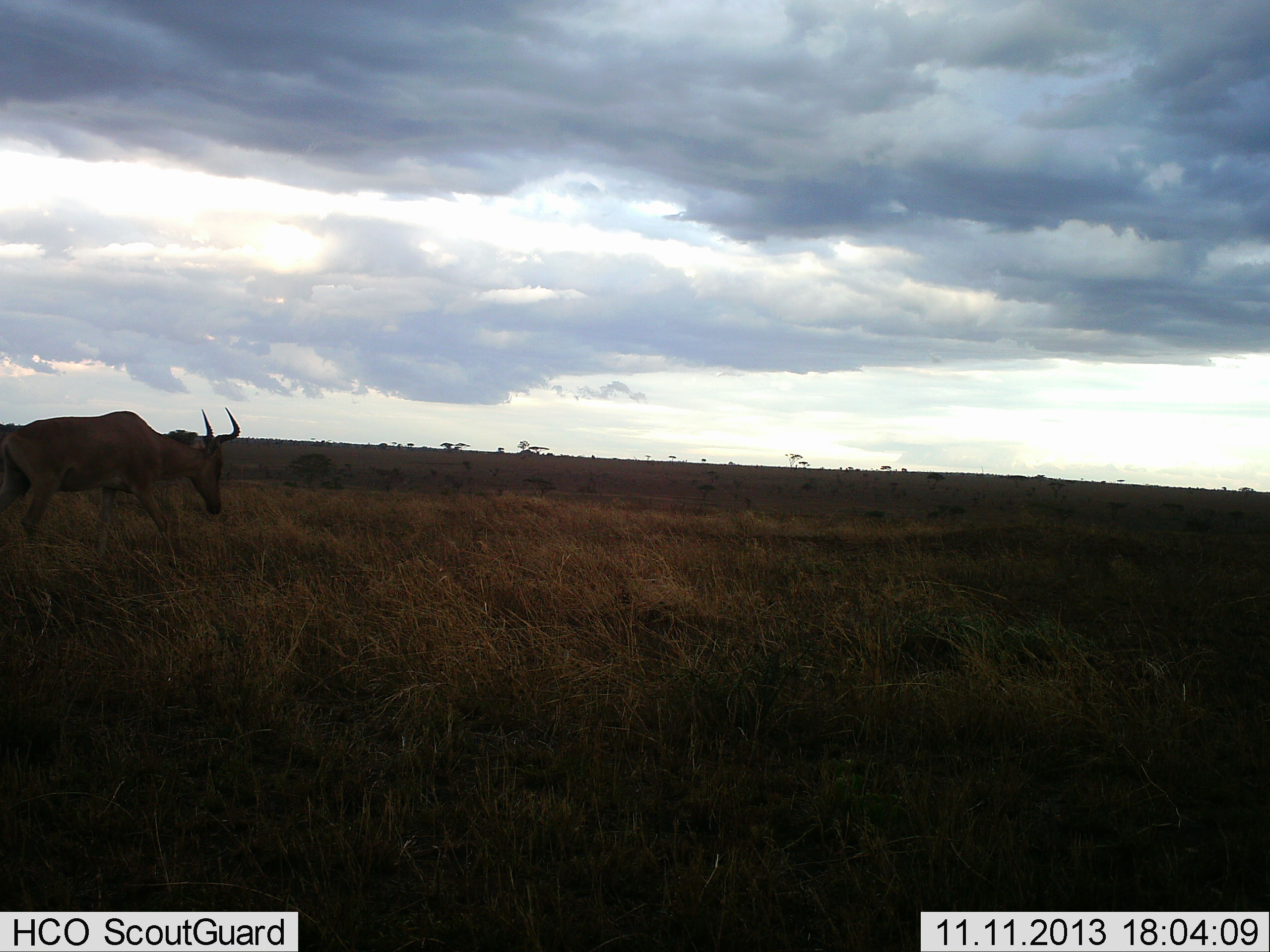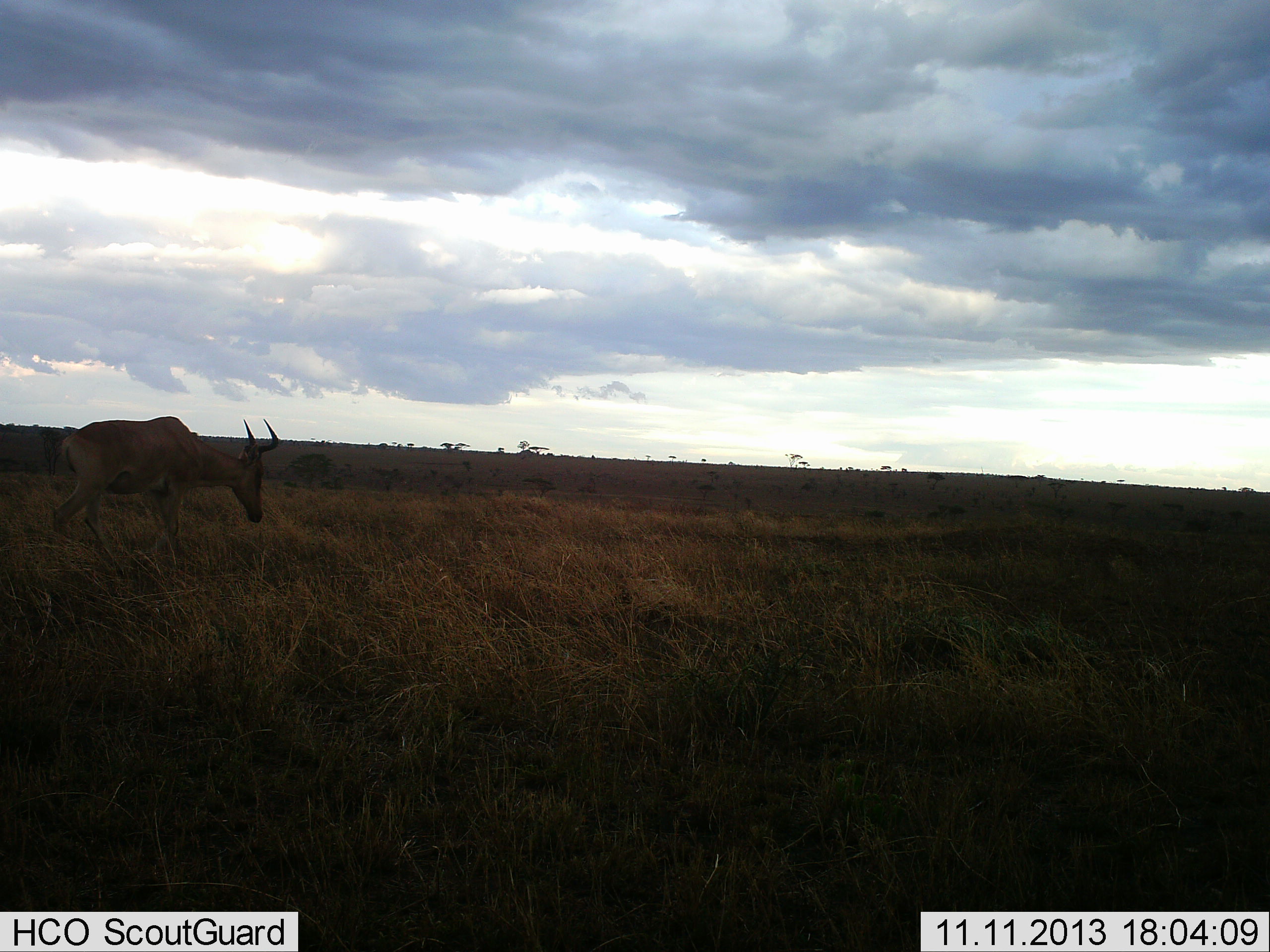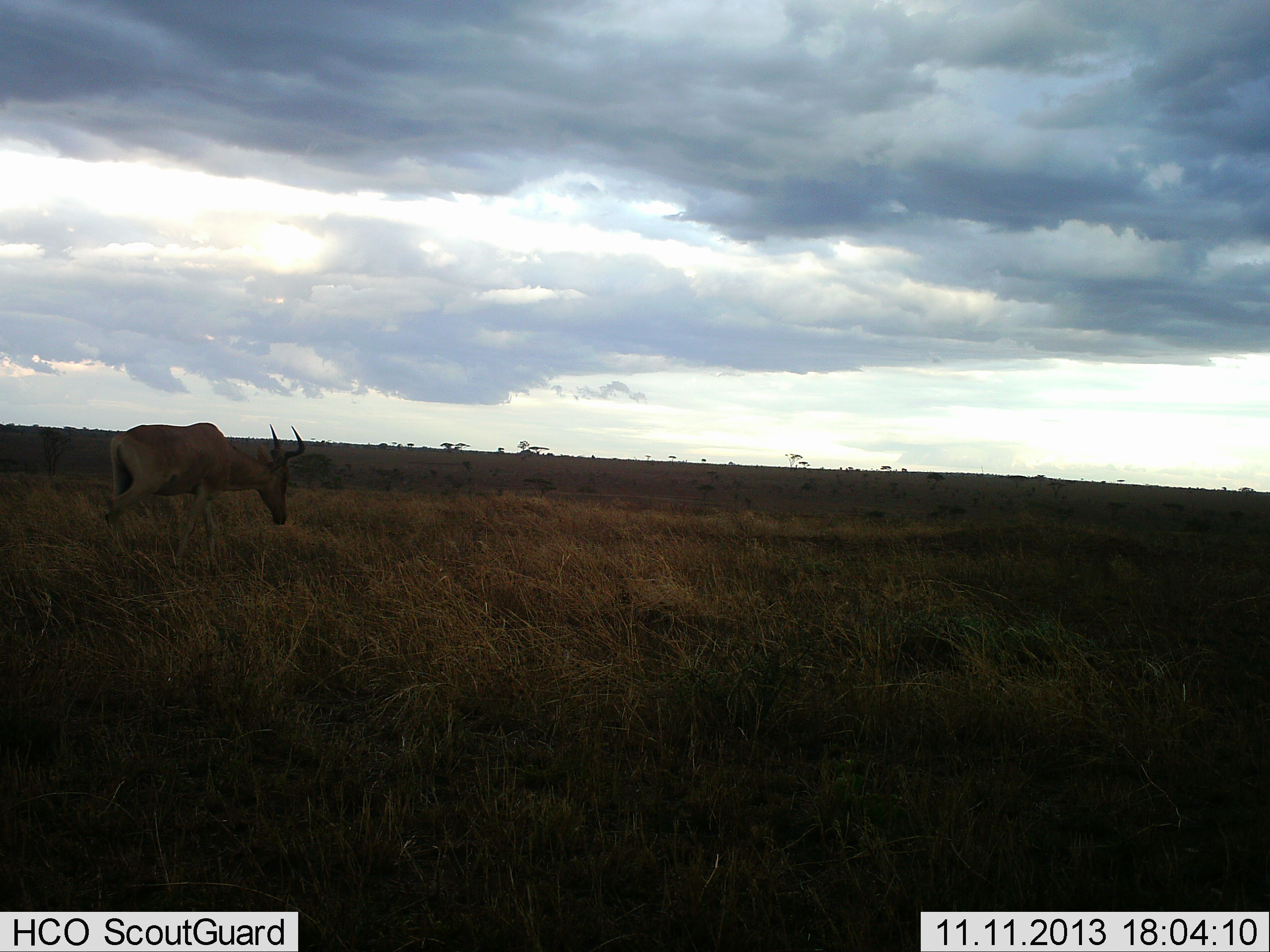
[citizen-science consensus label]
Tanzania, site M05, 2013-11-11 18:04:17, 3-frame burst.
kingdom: Animalia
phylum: Chordata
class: Mammalia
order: Artiodactyla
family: Bovidae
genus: Alcelaphus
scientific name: Alcelaphus buselaphus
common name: hartebeest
Hartebeest (Alcelaphus buselaphus), count 1. Behavior (volunteer vote fractions): standing 0%, resting 0%, moving 100%, interacting 0%. Young present (vote fraction): 0%. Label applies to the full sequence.